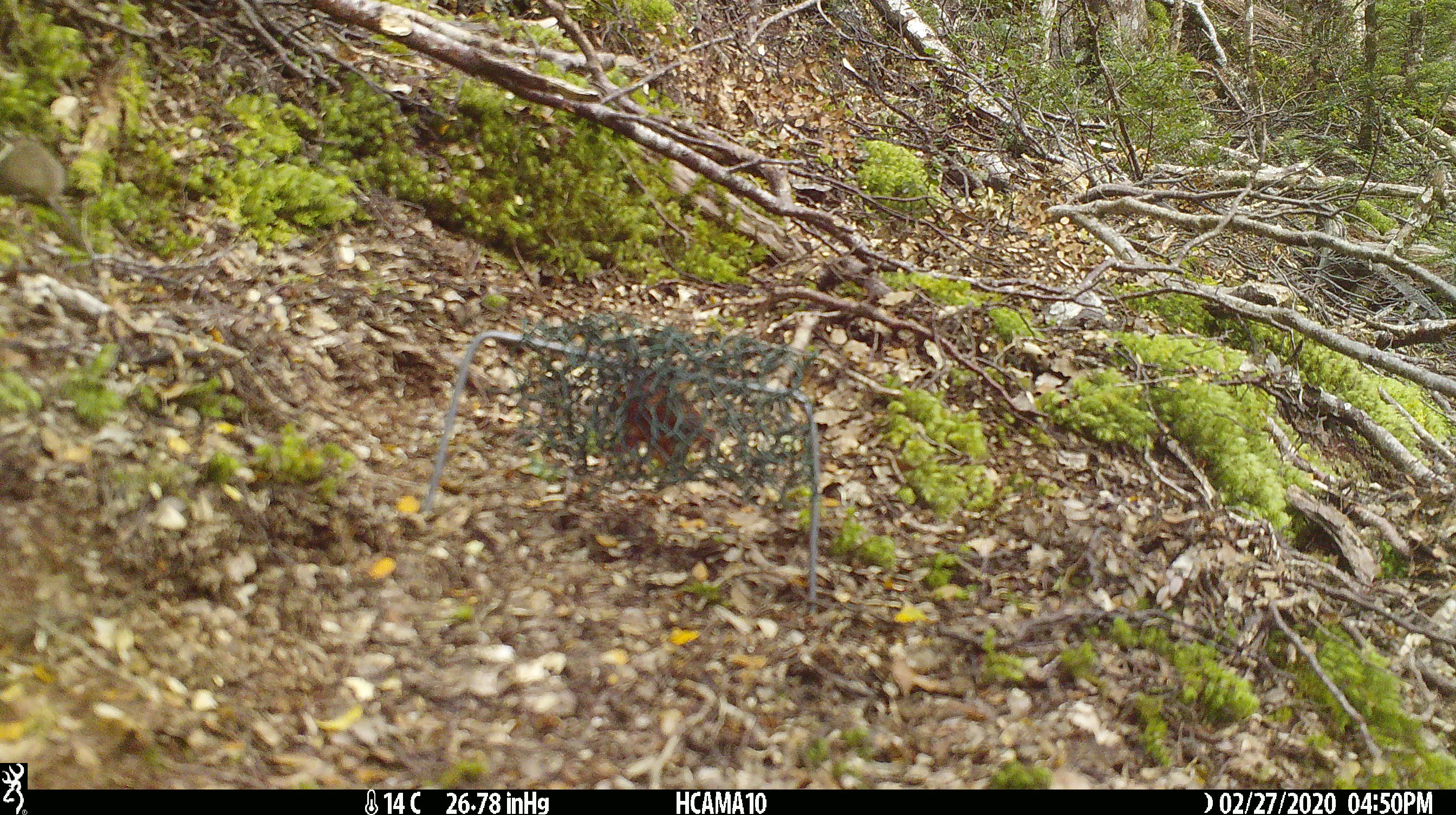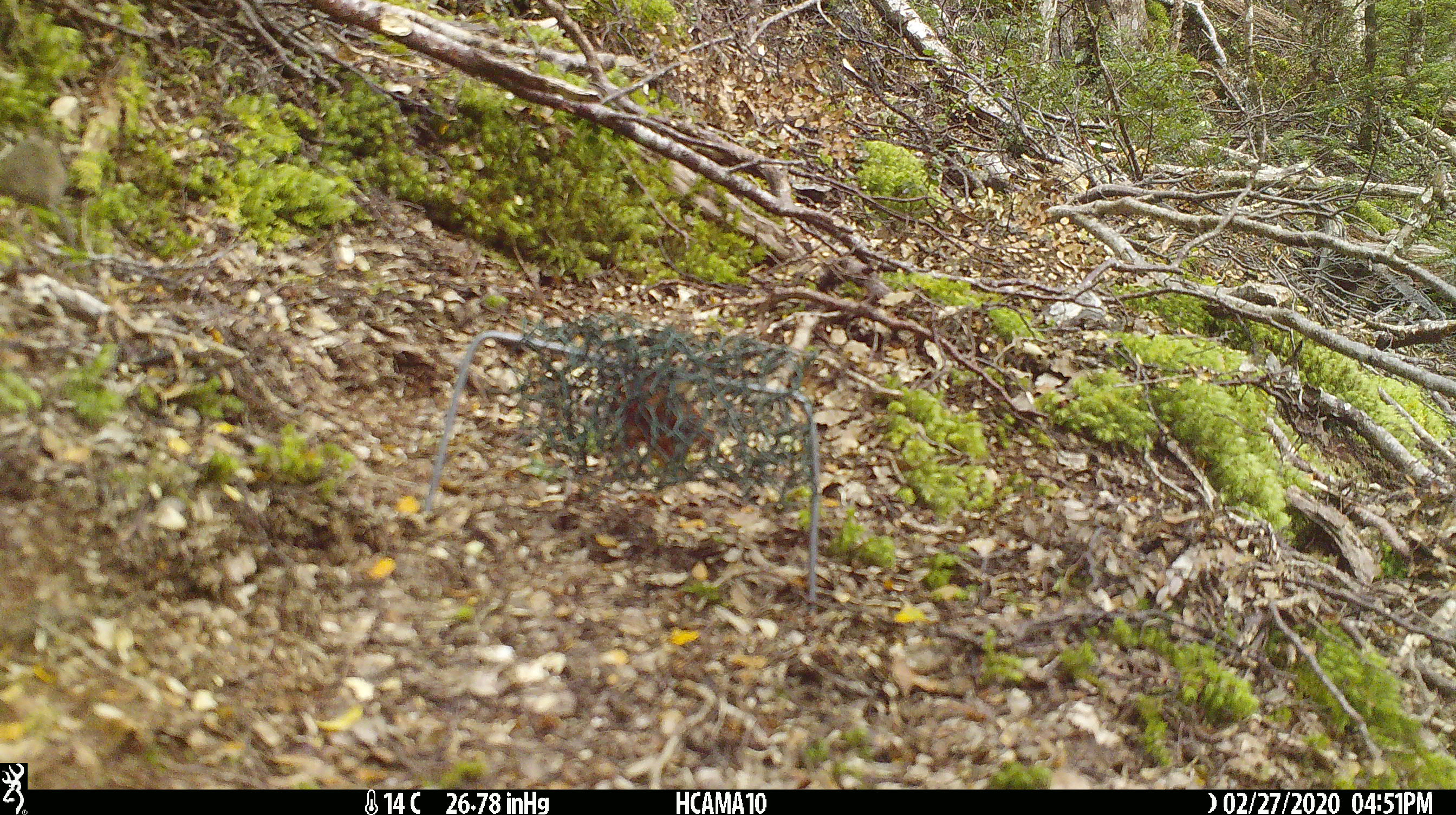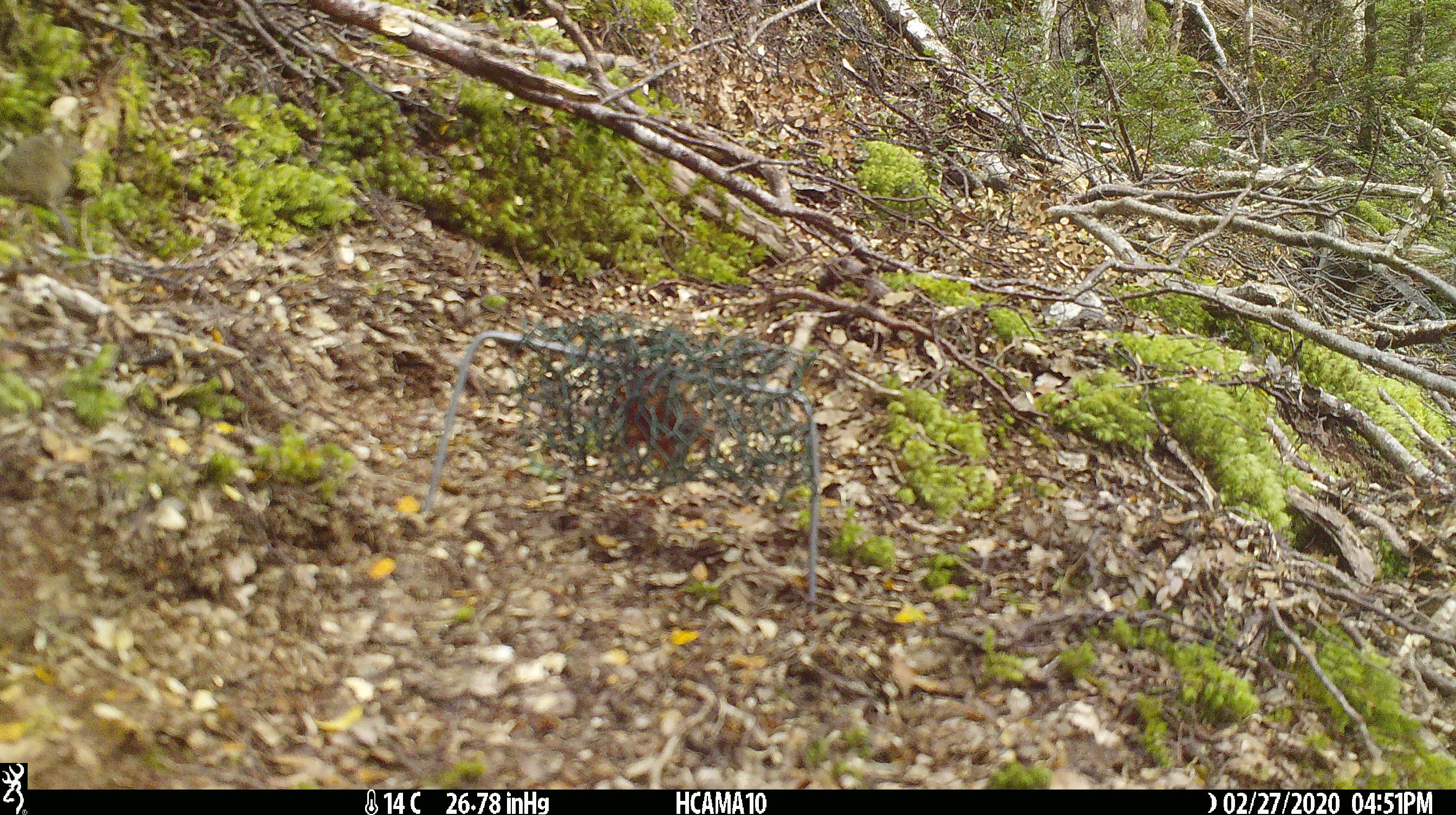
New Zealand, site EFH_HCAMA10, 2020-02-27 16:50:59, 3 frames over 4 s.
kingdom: Animalia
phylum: Chordata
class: Mammalia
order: Rodentia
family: Muridae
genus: Mus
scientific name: Mus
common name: mouse